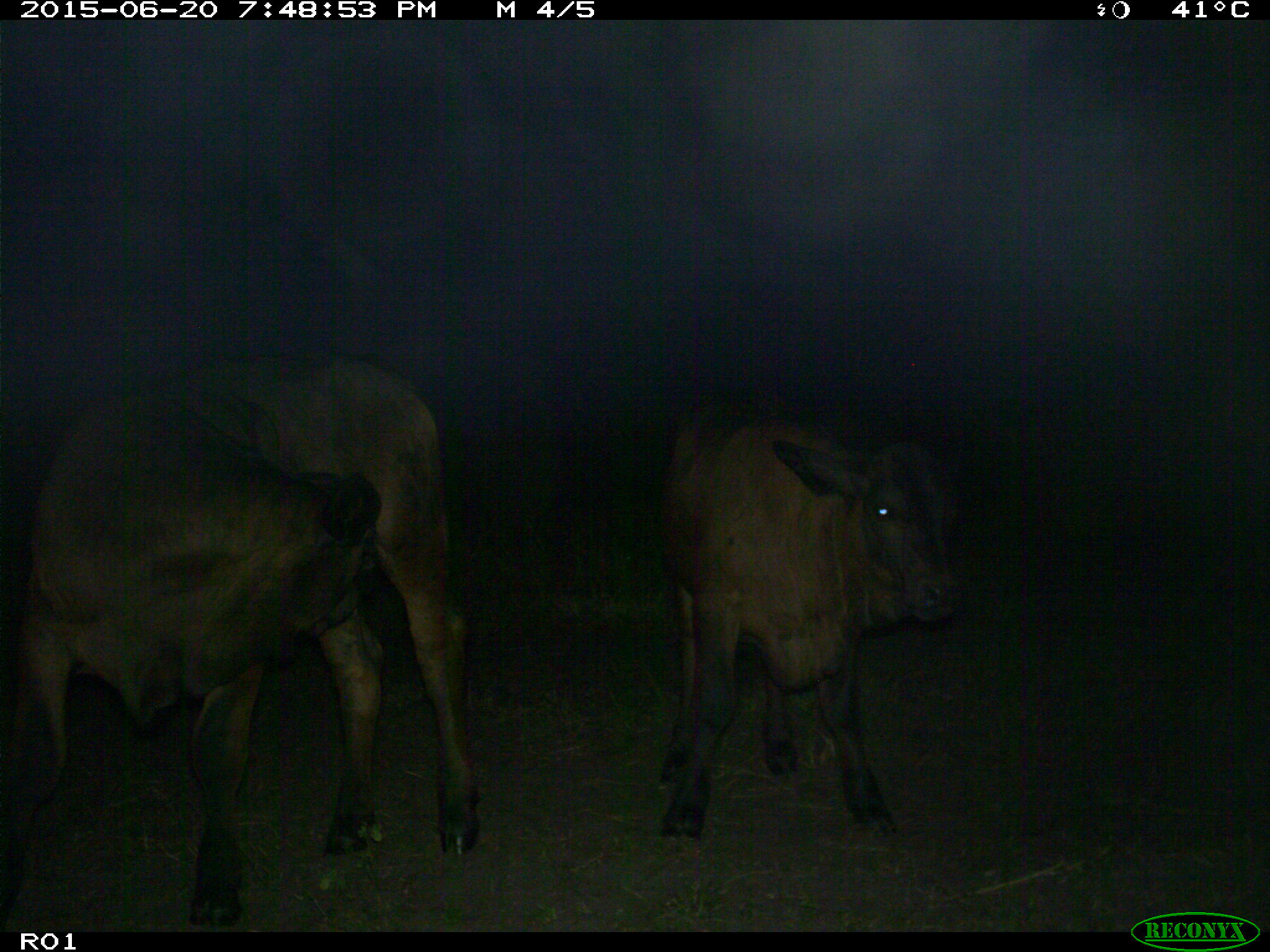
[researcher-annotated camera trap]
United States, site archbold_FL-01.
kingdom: Animalia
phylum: Chordata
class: Mammalia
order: Artiodactyla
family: Bovidae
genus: Bos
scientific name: Bos taurus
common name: domestic cow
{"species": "Bos taurus (domestic cow)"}